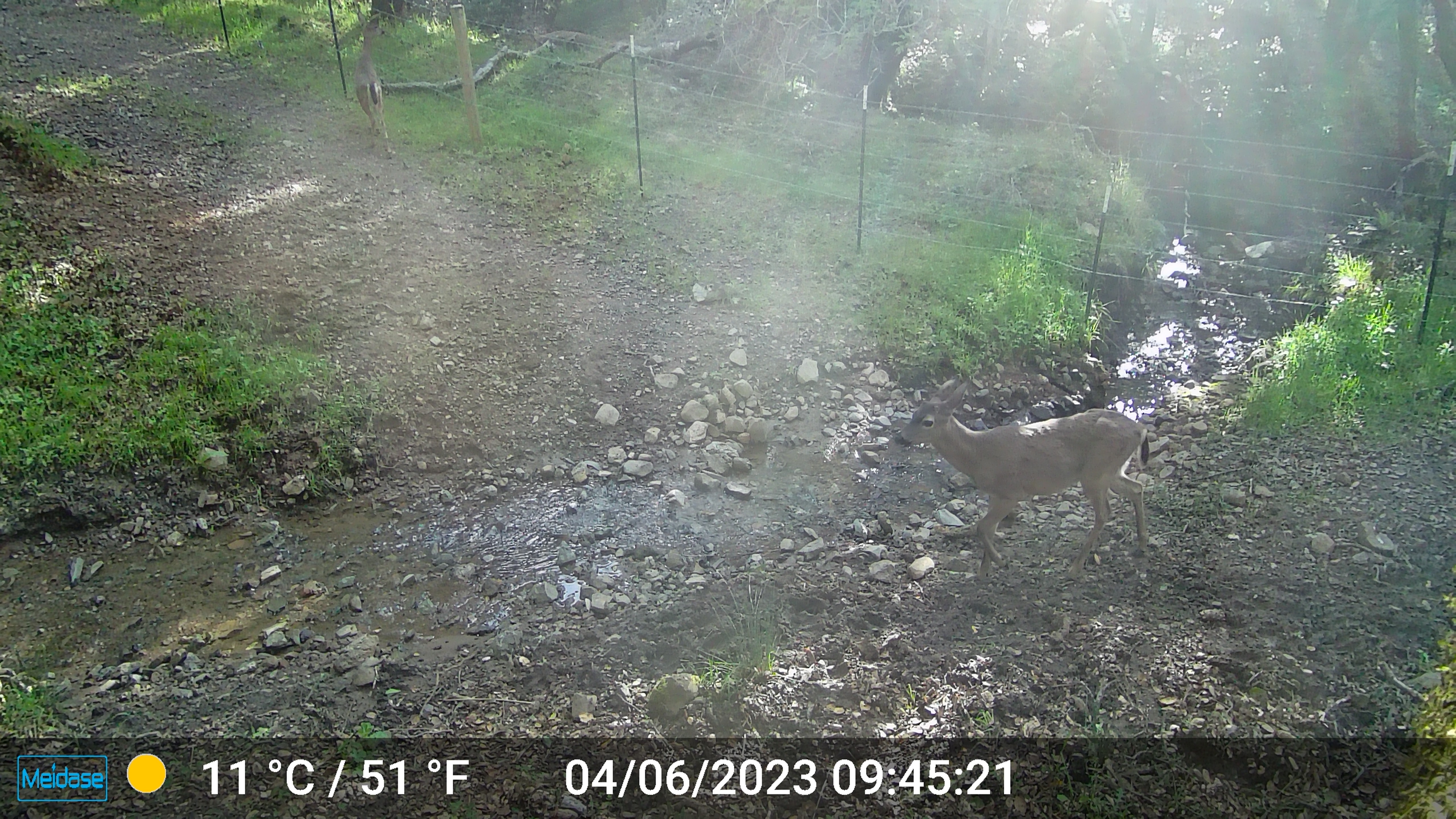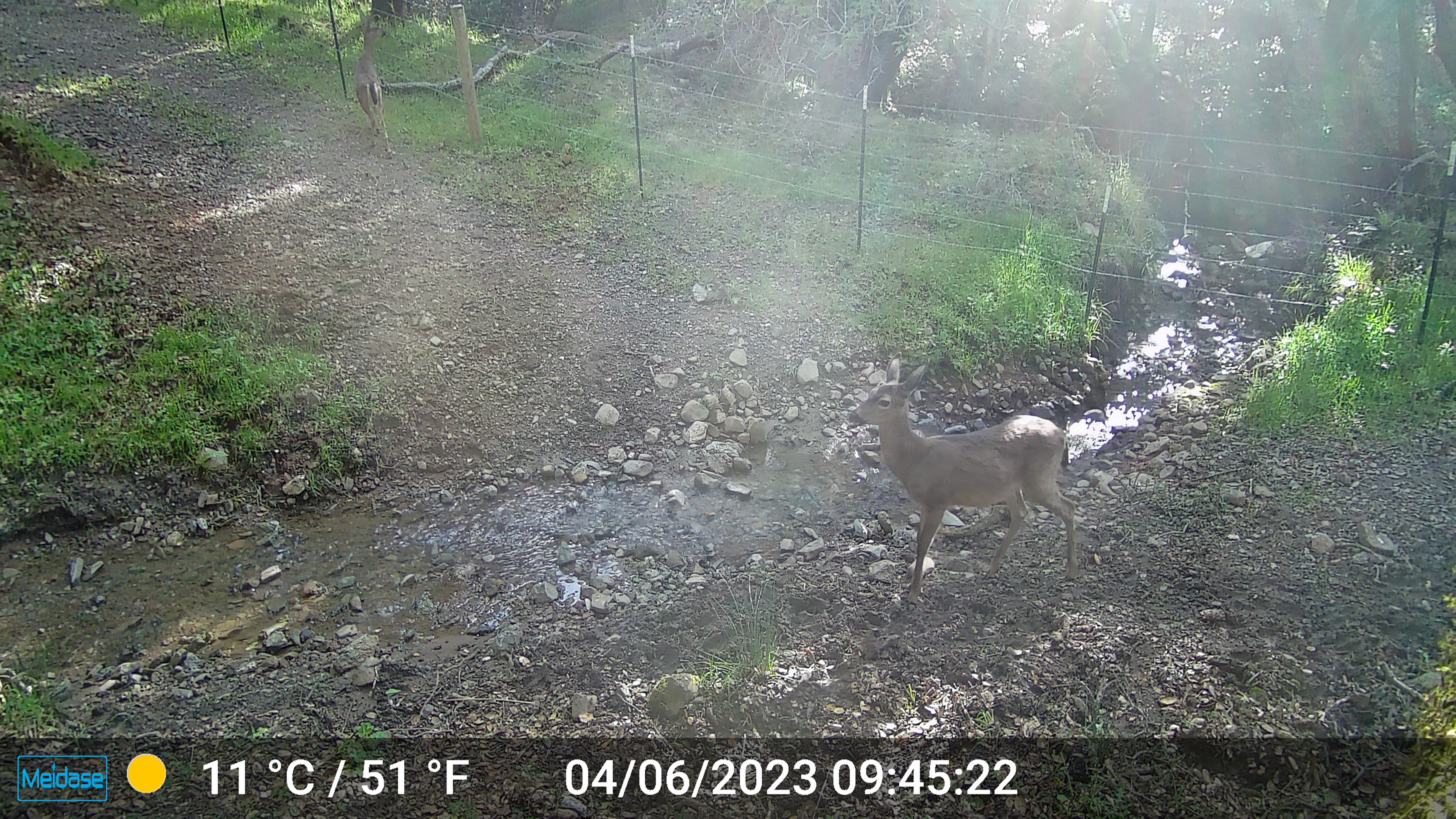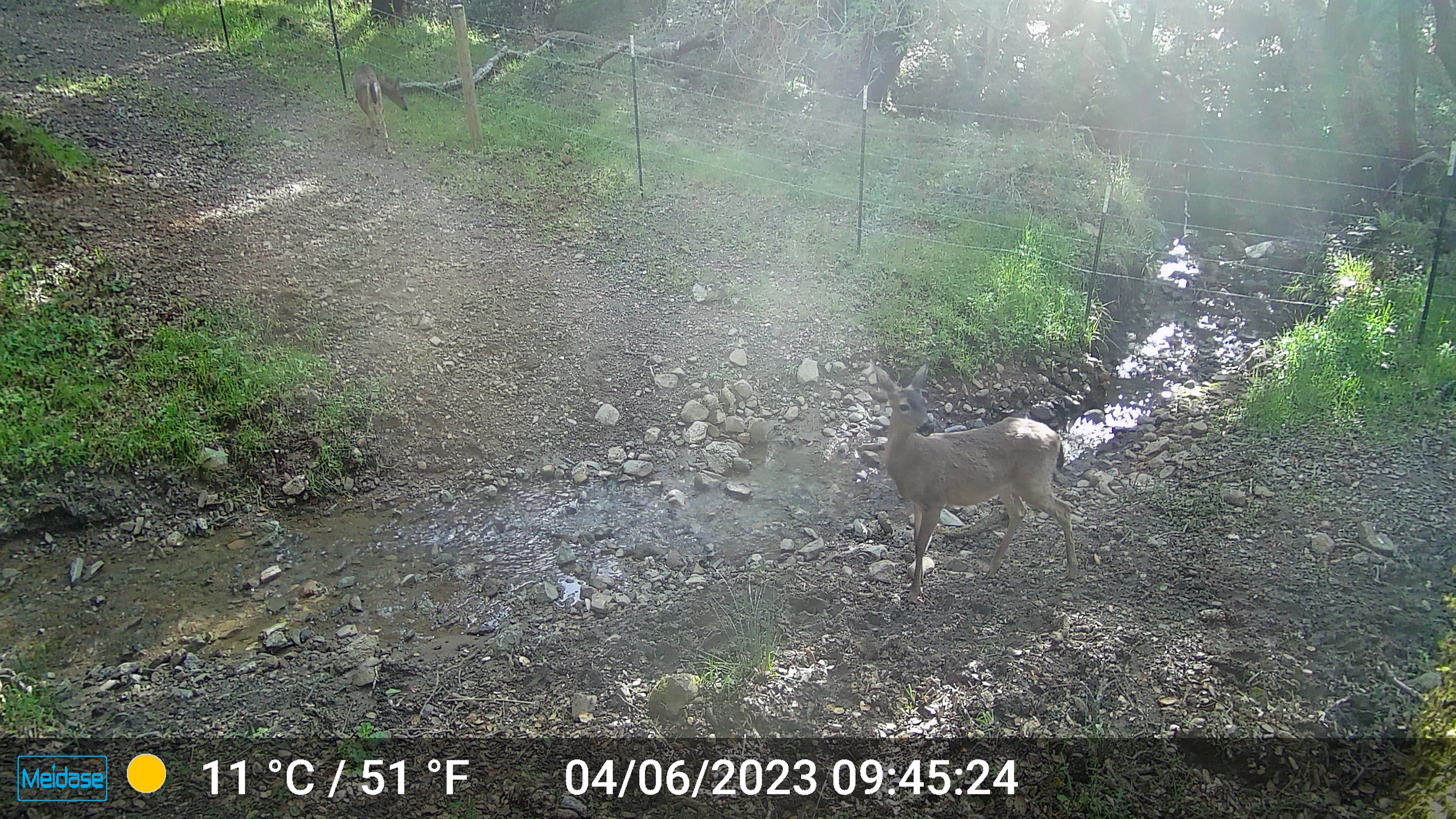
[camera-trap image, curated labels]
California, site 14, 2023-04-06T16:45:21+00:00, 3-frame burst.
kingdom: Animalia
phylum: Chordata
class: Mammalia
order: Artiodactyla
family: Cervidae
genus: Odocoileus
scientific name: Odocoileus hemionus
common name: mule deer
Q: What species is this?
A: Mule deer (Odocoileus hemionus).